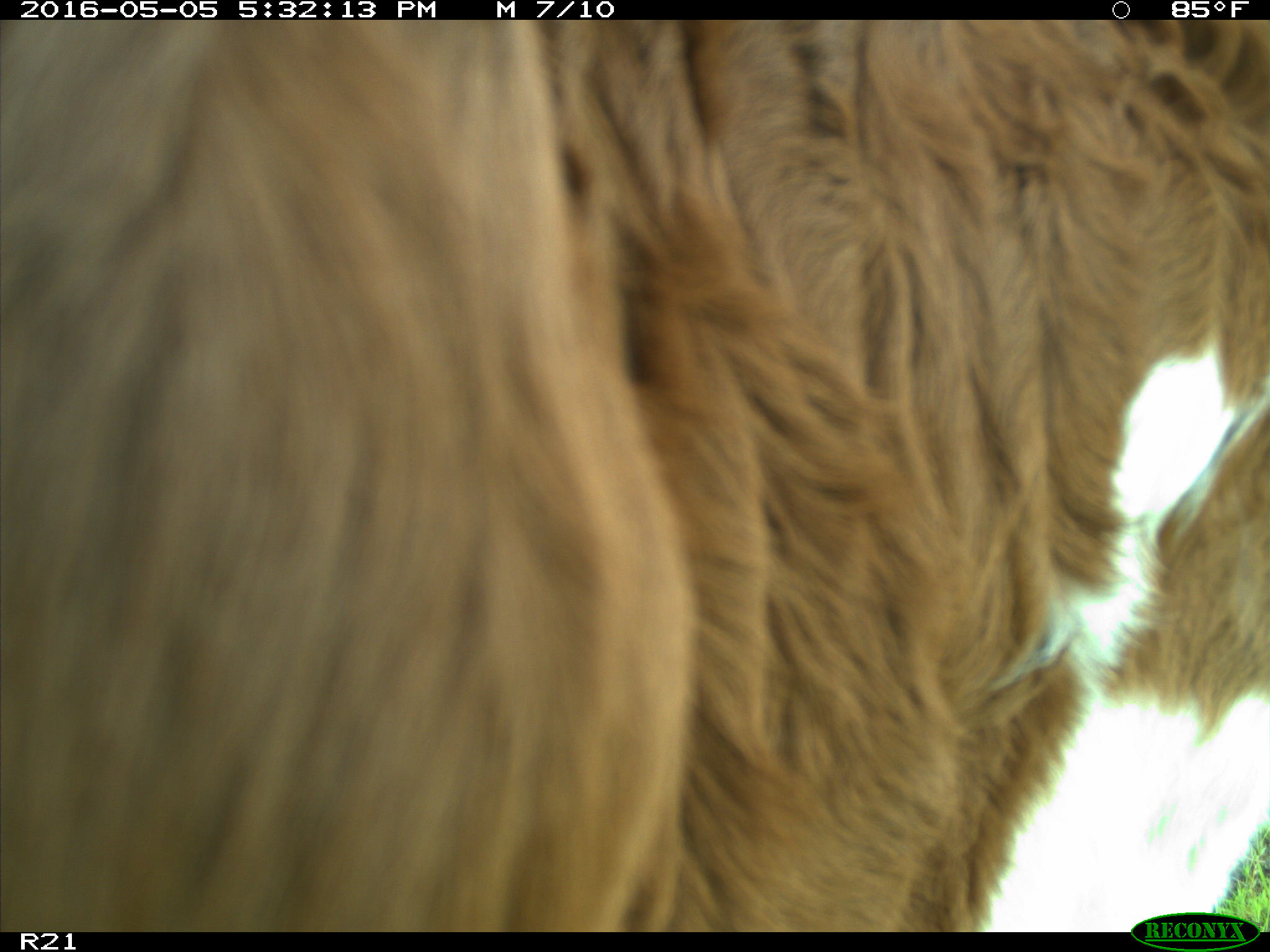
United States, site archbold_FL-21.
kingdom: Animalia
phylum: Chordata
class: Mammalia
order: Artiodactyla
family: Bovidae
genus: Bos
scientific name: Bos taurus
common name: domestic cow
Bos taurus (domestic cow).